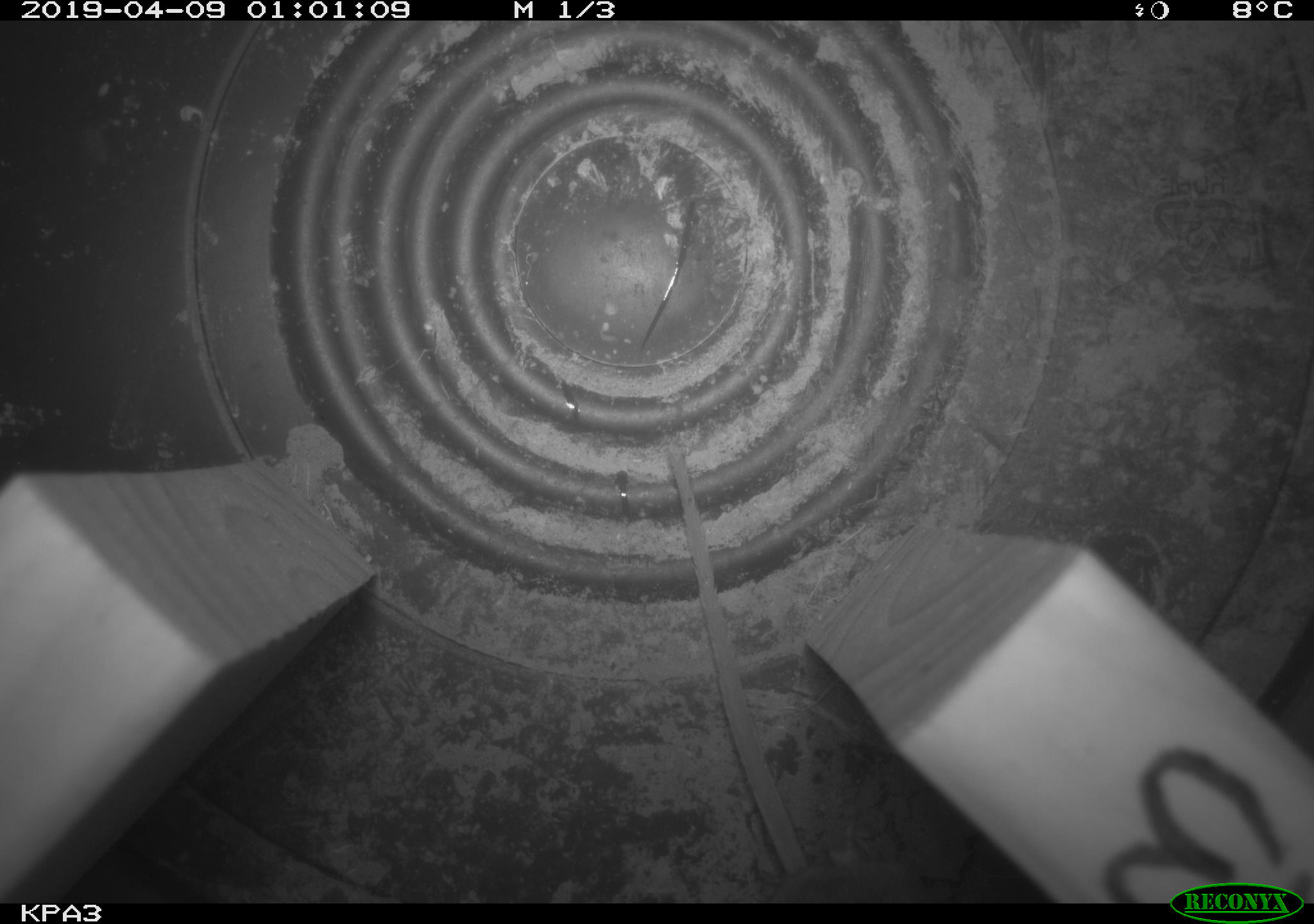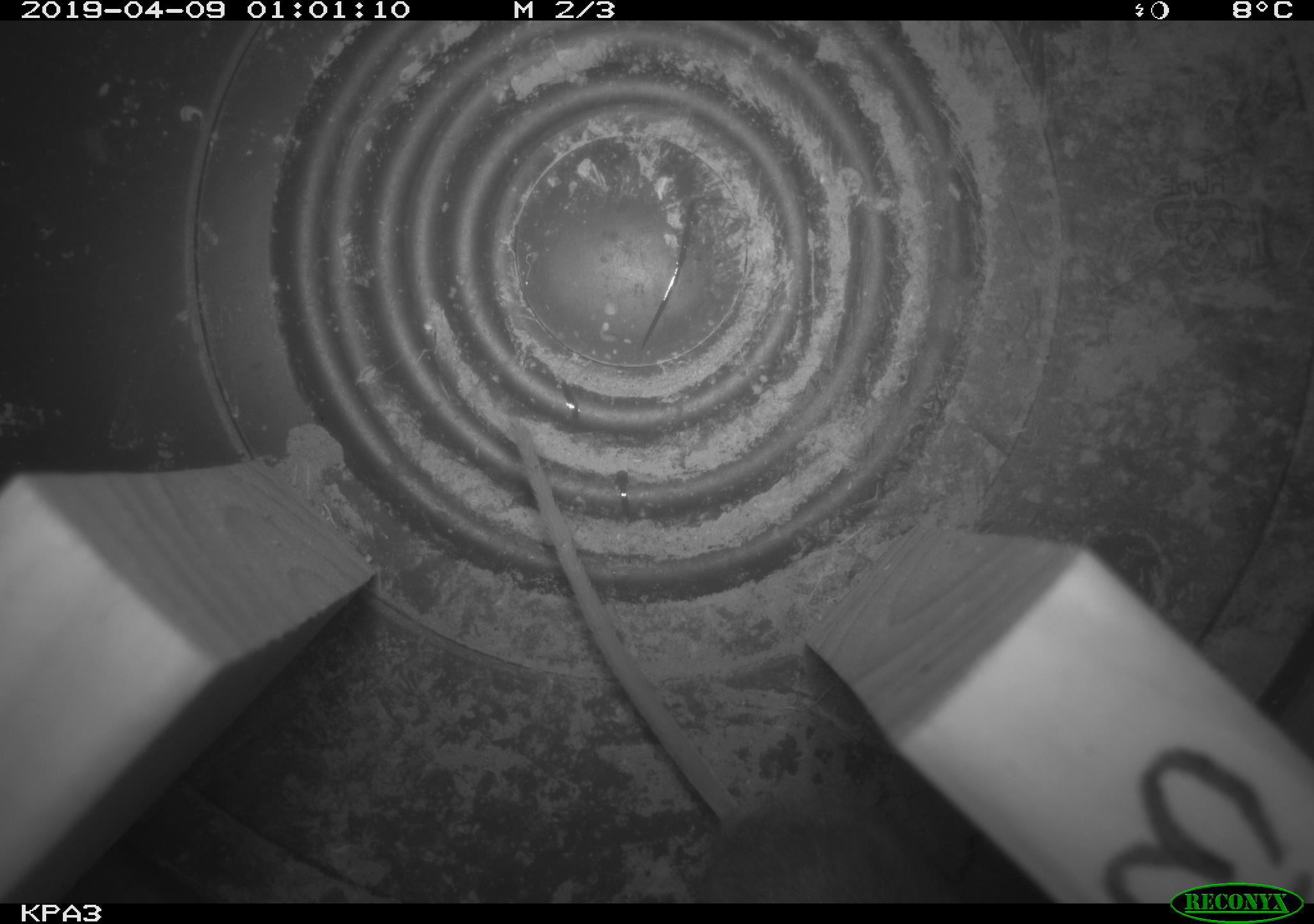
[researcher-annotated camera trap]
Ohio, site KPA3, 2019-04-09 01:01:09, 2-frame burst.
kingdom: Animalia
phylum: Chordata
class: Mammalia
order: Rodentia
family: Cricetidae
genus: Peromyscus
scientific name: Peromyscus leucopus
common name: white-footed mouse